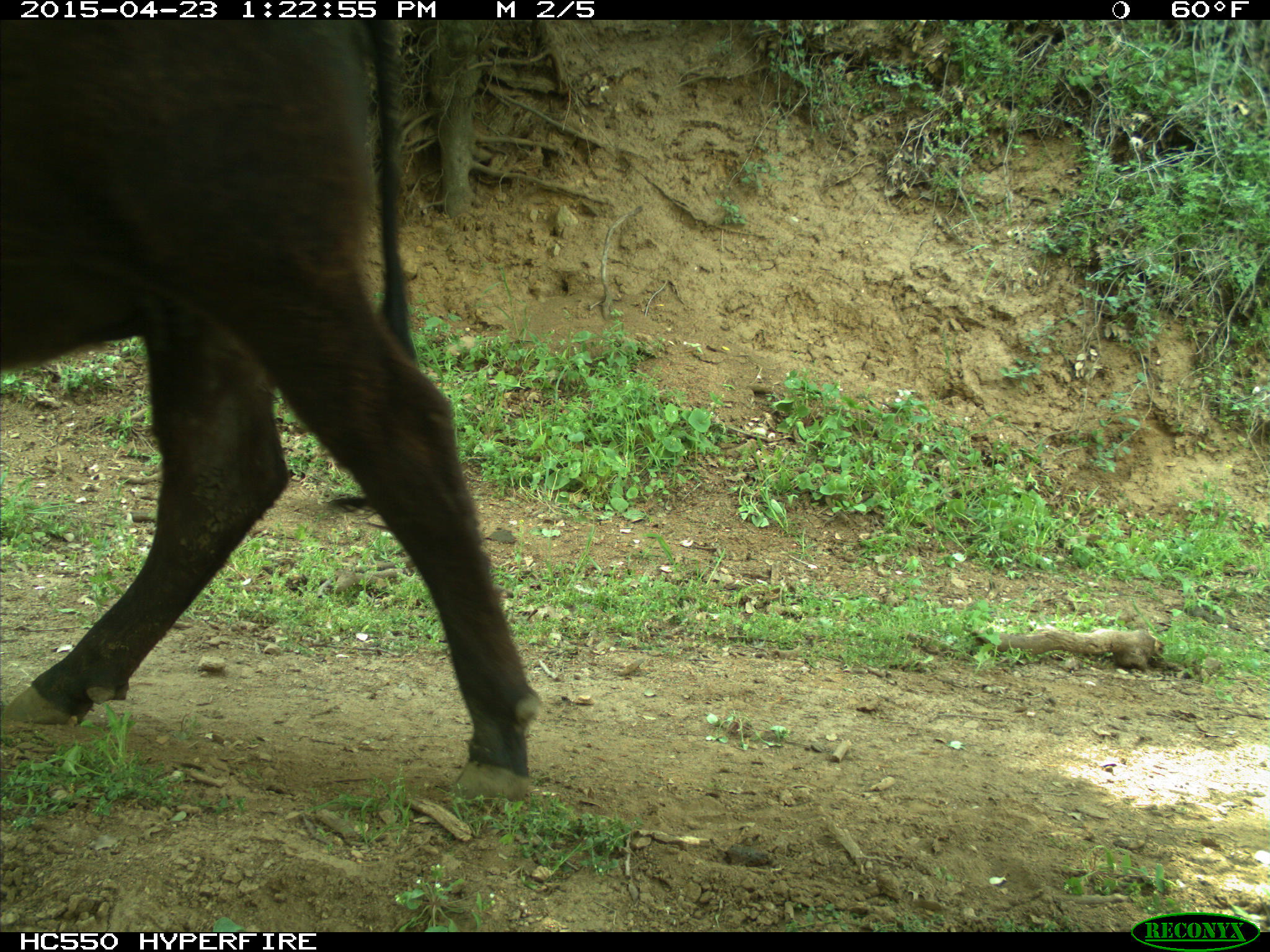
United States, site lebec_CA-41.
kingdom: Animalia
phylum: Chordata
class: Mammalia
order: Artiodactyla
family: Bovidae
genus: Bos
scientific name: Bos taurus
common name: domestic cow